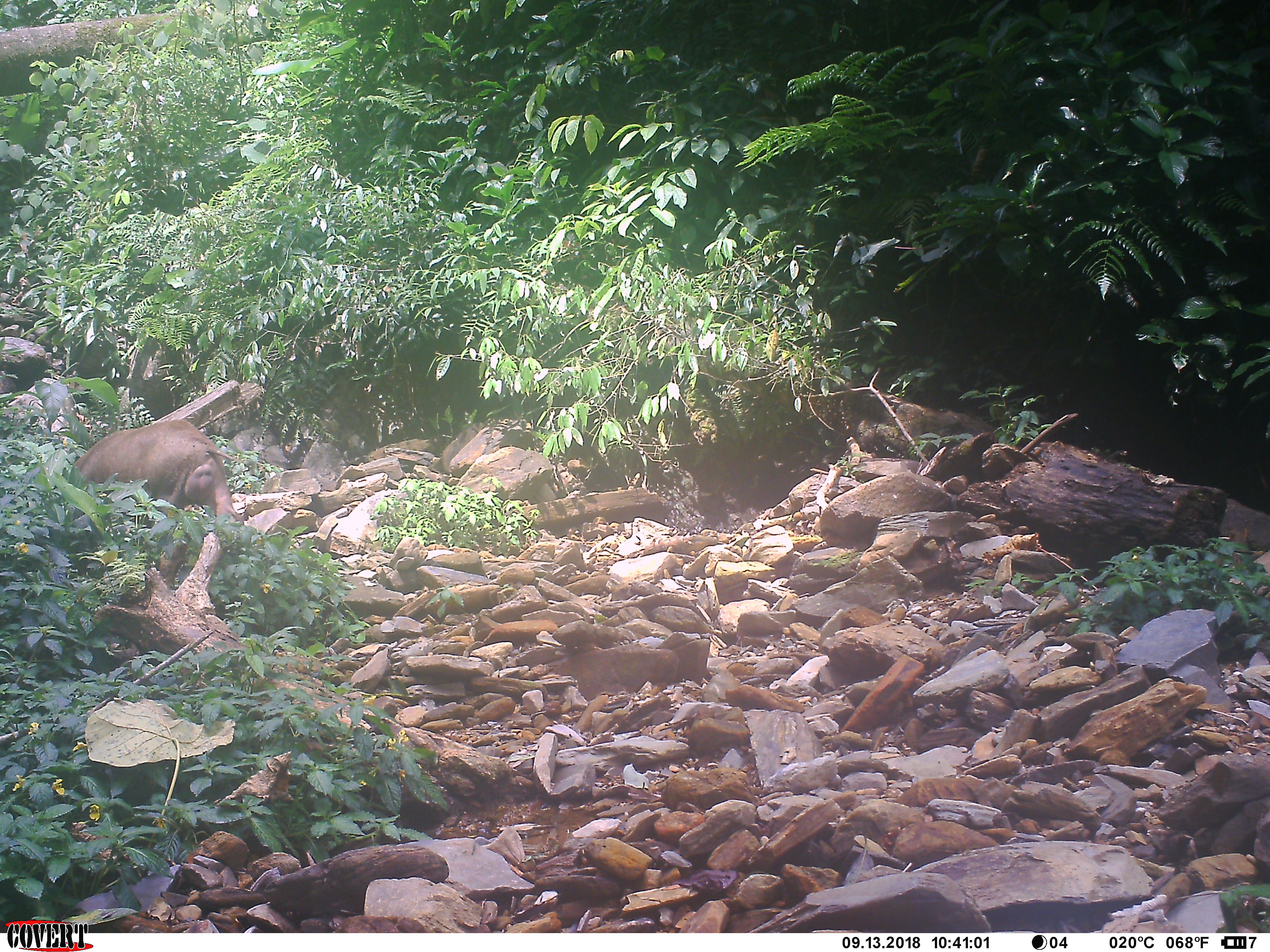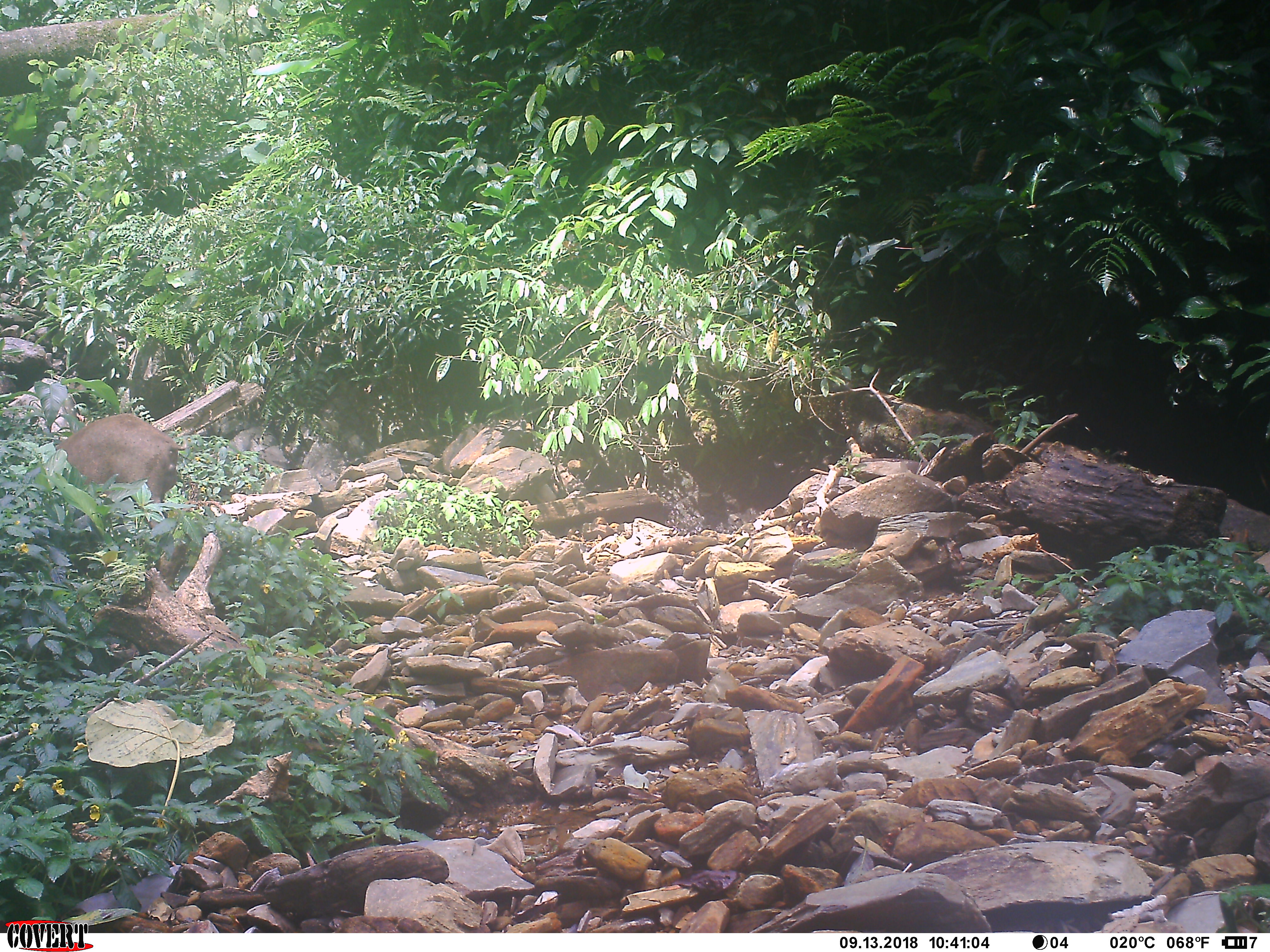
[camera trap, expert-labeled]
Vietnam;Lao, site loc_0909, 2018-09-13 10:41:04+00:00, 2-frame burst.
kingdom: Animalia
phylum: Chordata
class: Mammalia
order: Artiodactyla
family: Suidae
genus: Sus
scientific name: Sus scrofa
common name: eurasian wild pig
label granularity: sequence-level